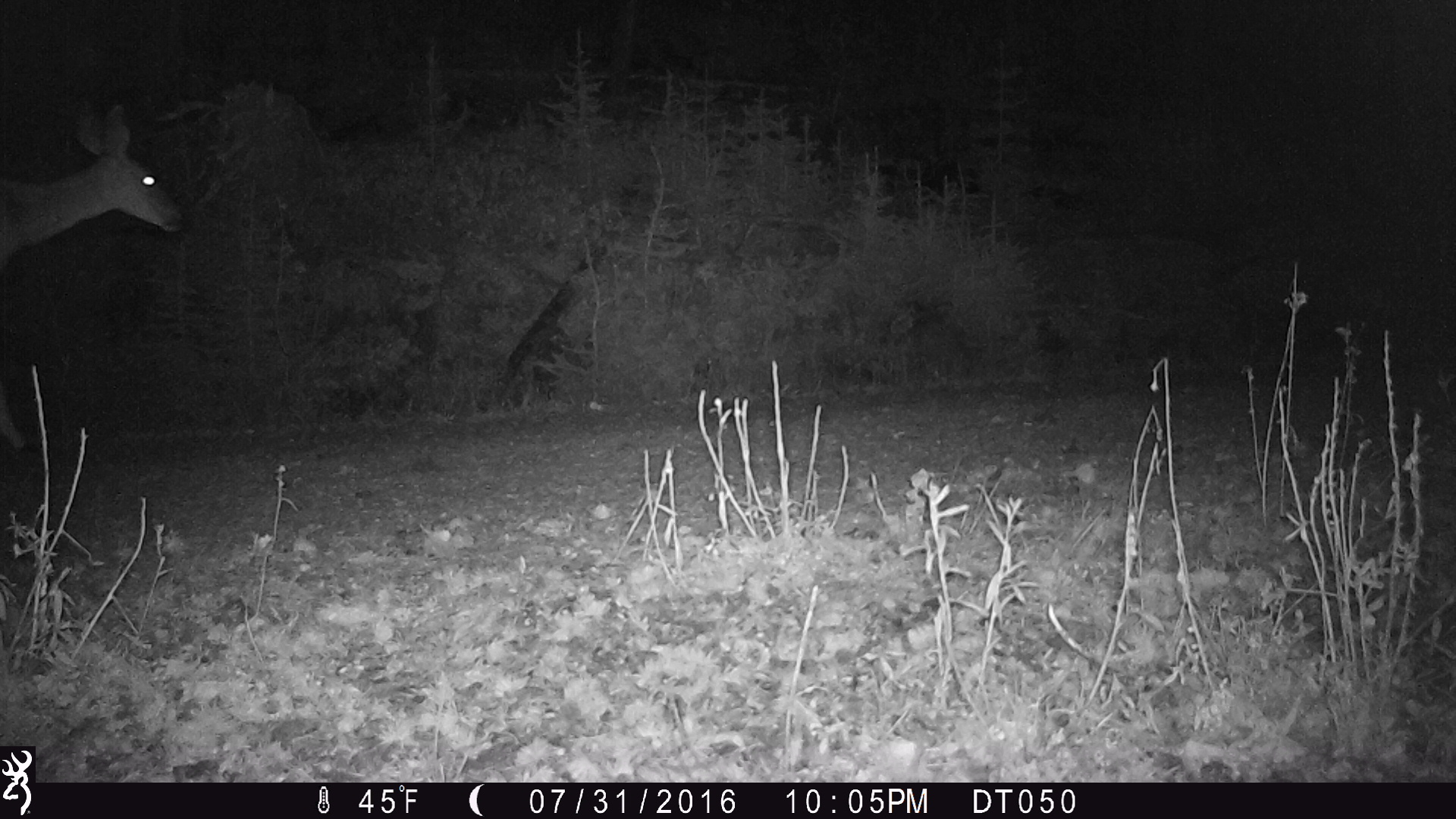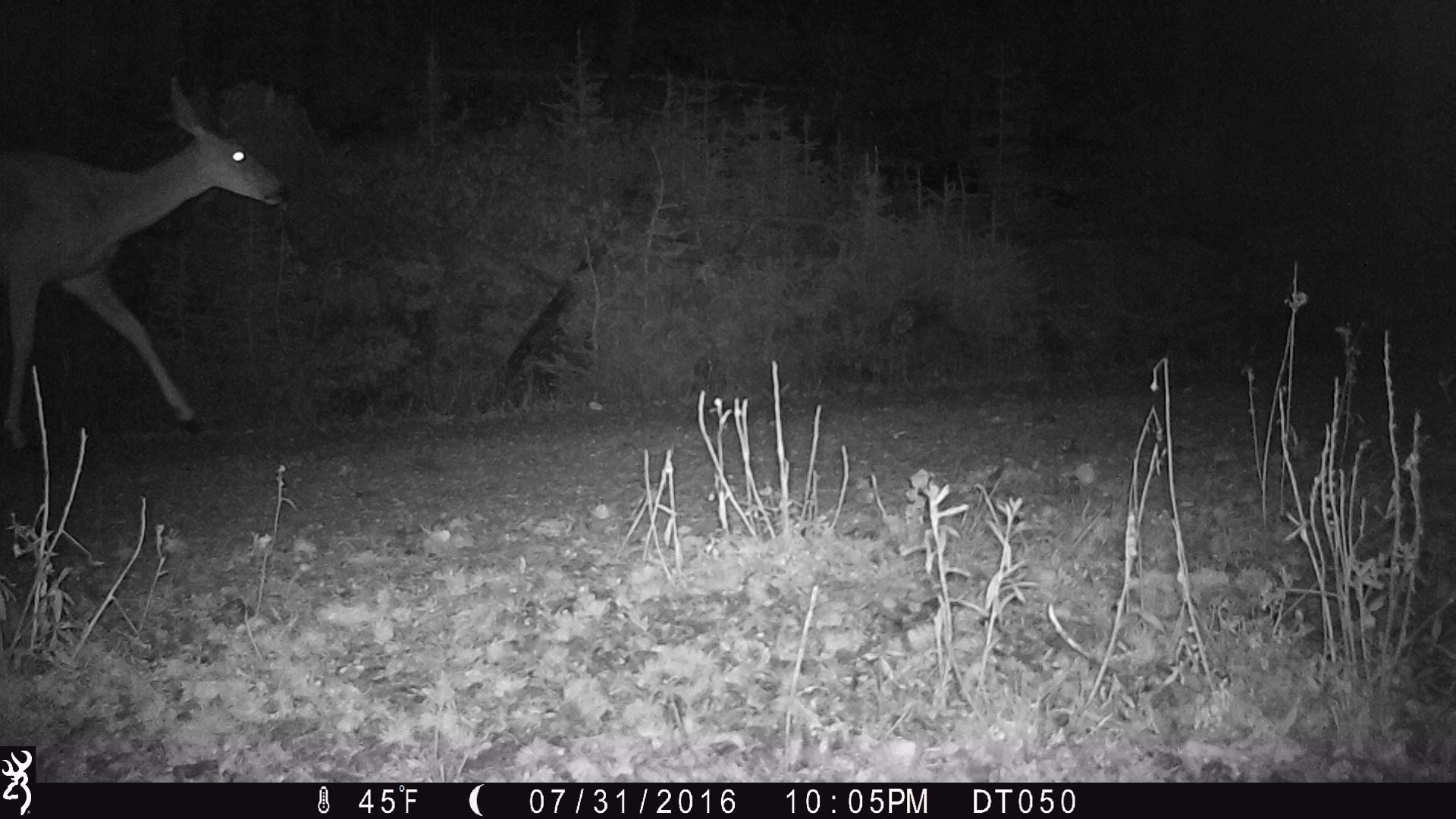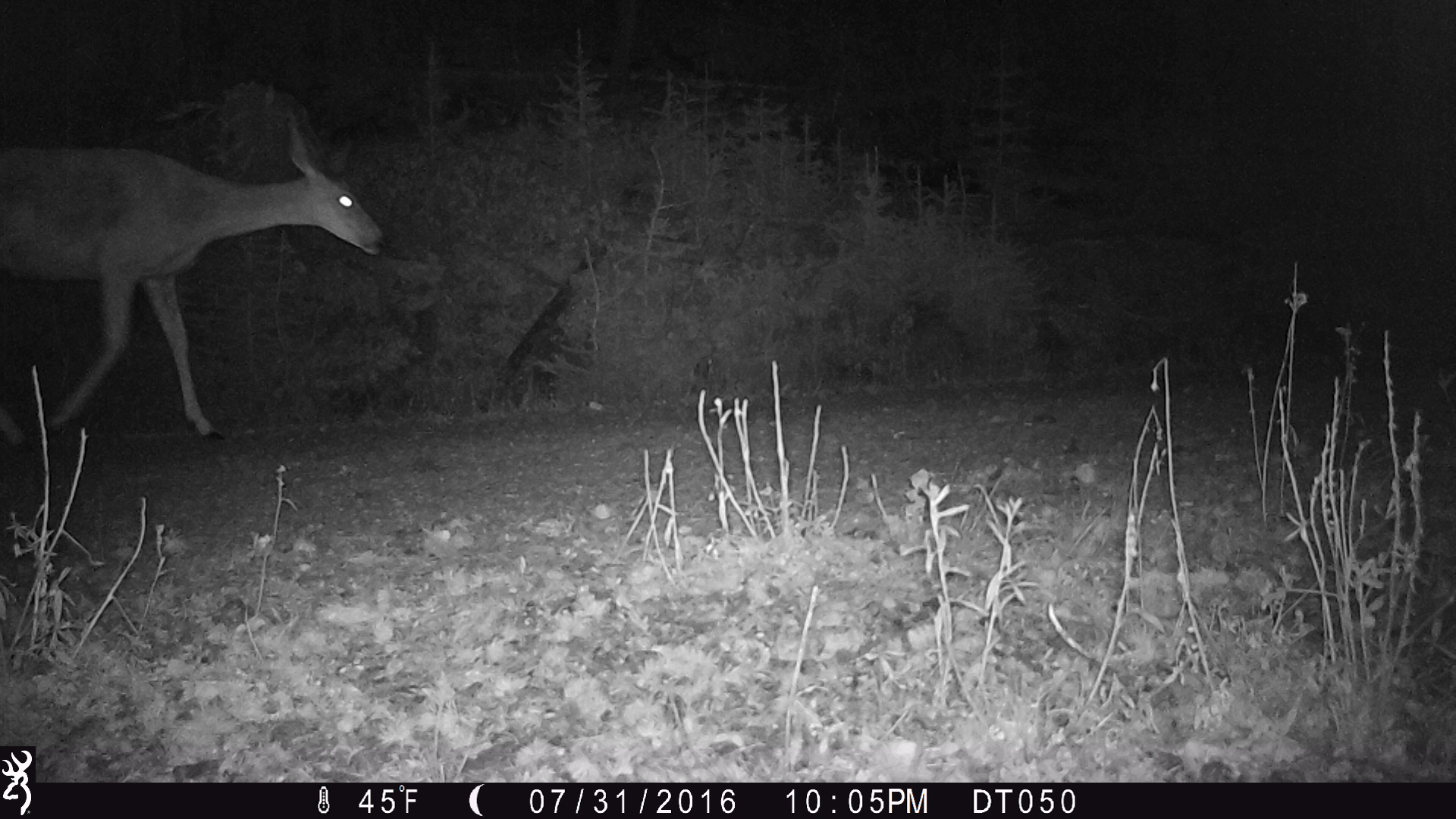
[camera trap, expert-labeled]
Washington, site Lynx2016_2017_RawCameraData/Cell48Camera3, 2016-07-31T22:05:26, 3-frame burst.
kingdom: Animalia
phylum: Chordata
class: Mammalia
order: Artiodactyla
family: Cervidae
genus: Odocoileus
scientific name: Odocoileus hemionus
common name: mule deer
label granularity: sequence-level